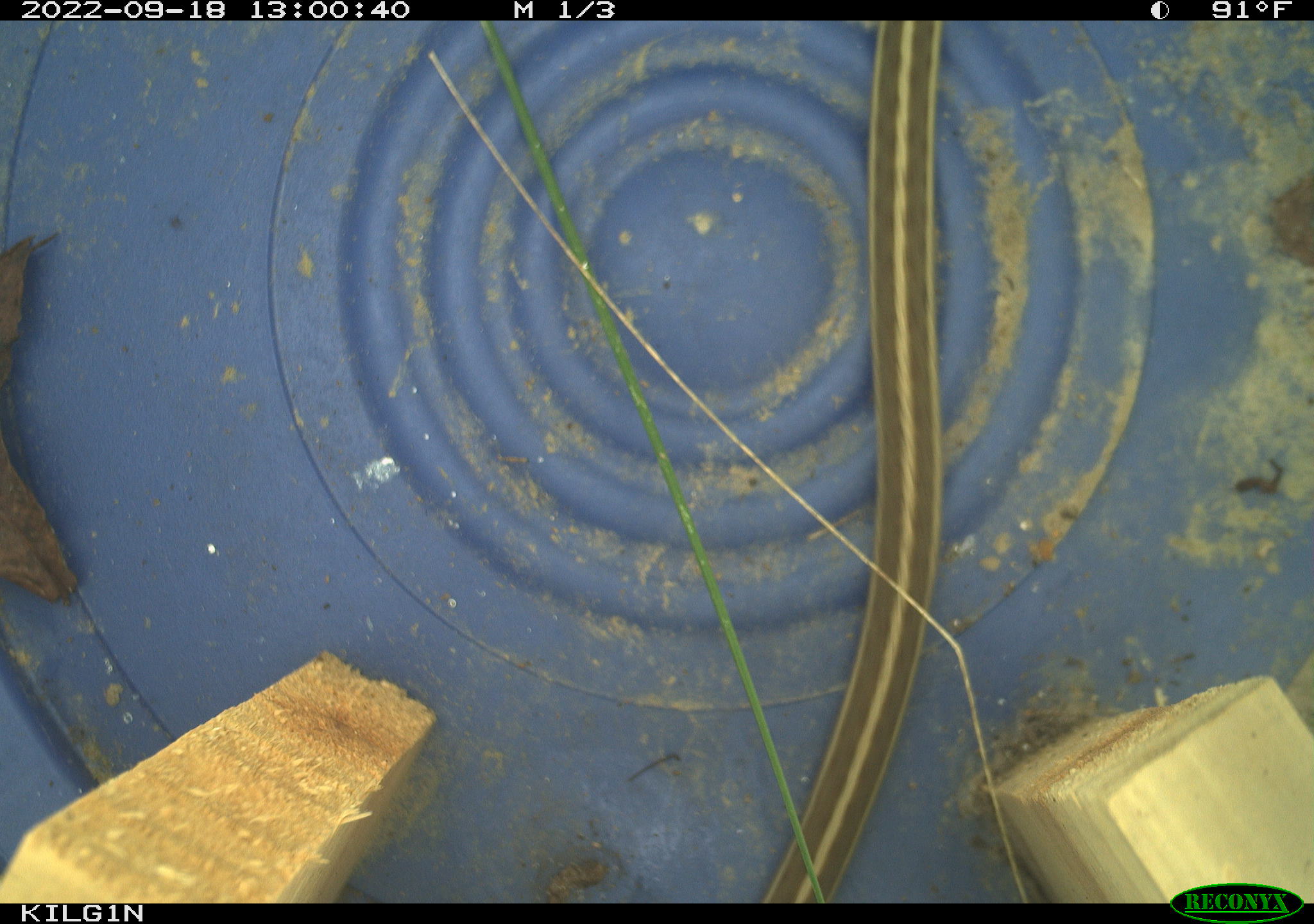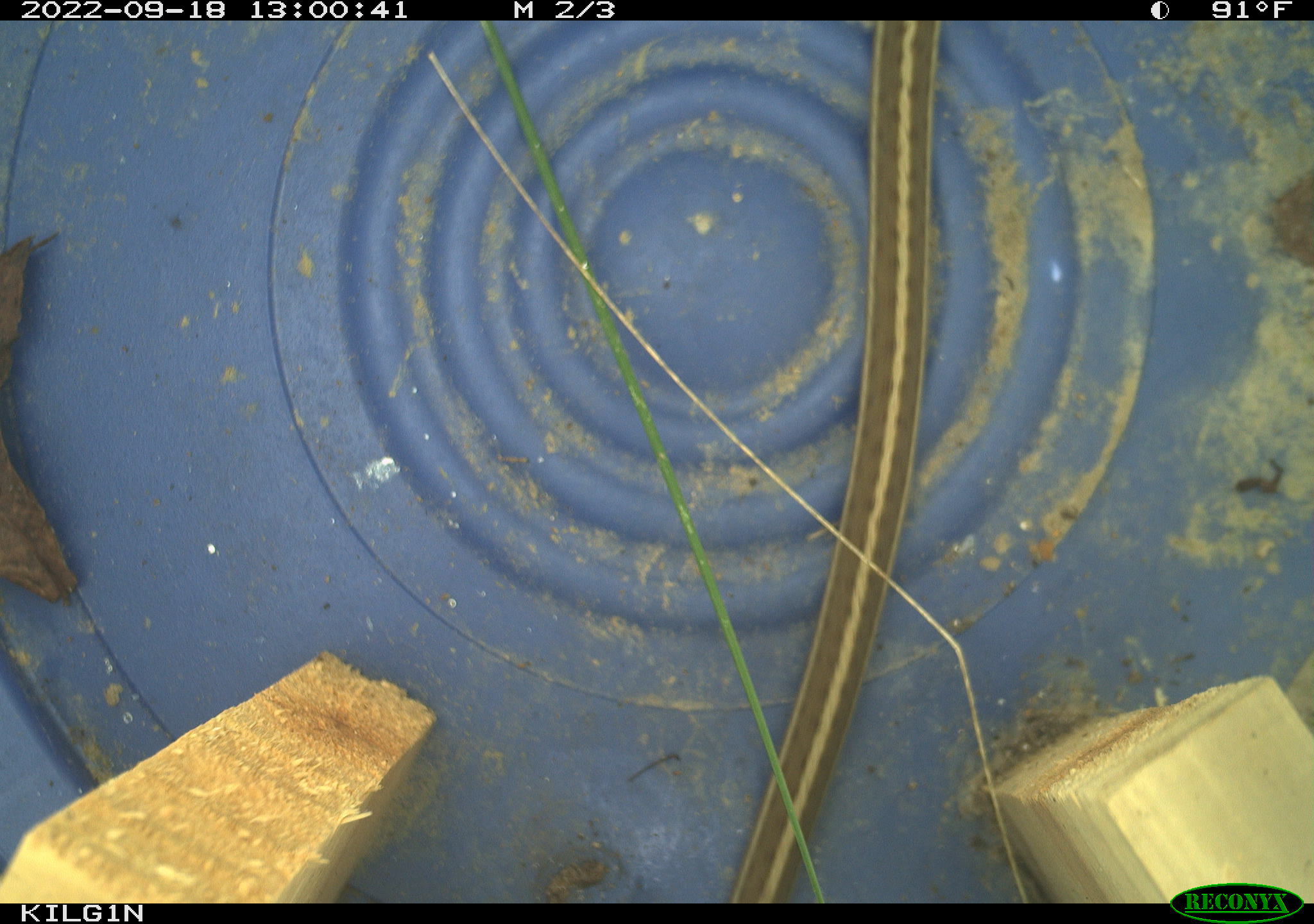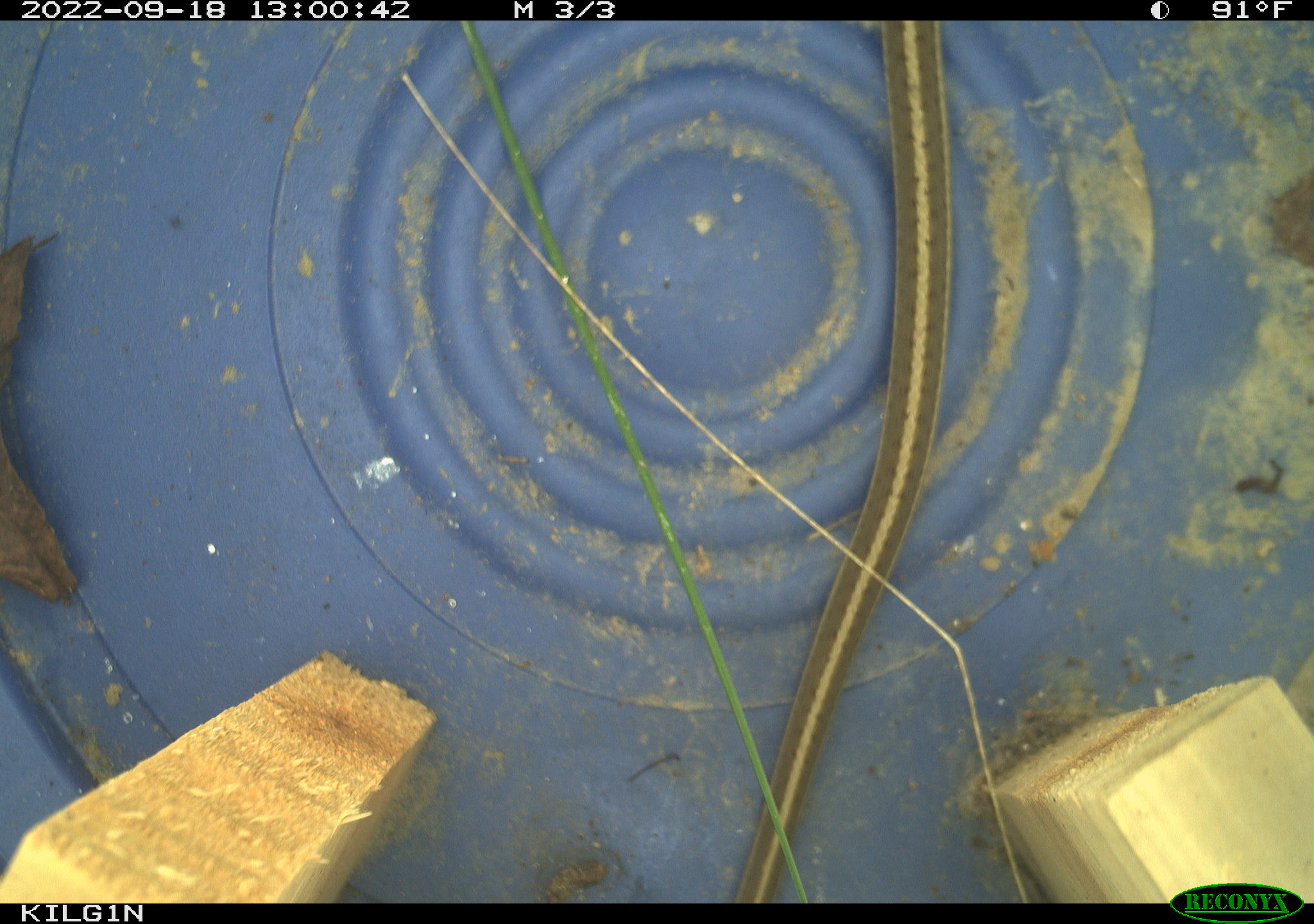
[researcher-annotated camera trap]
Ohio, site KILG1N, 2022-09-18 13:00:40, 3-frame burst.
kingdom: Animalia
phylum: Chordata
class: Reptilia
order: Squamata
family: Colubridae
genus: Thamnophis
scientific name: Thamnophis sirtalis sirtalis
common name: eastern gartersnake